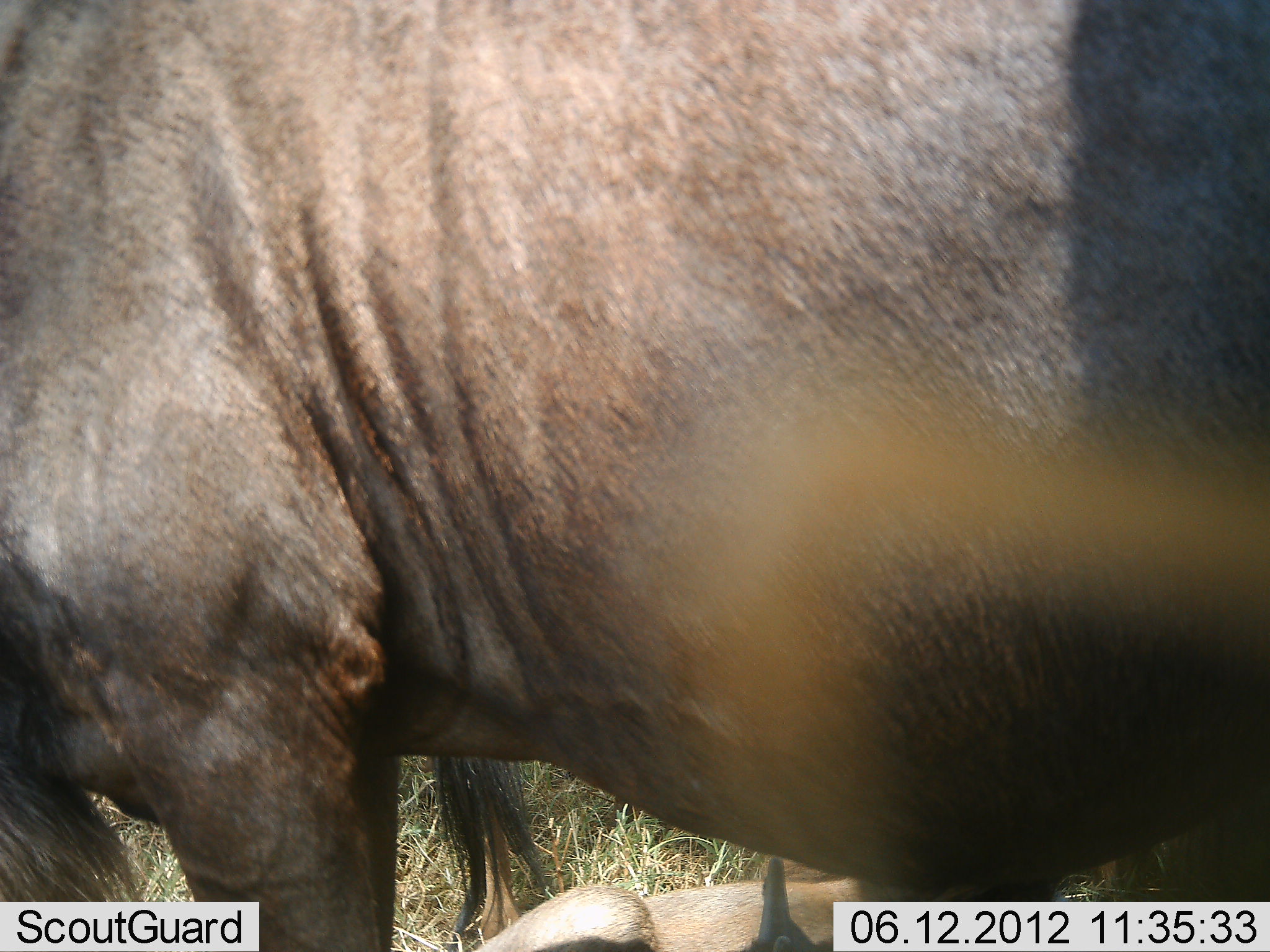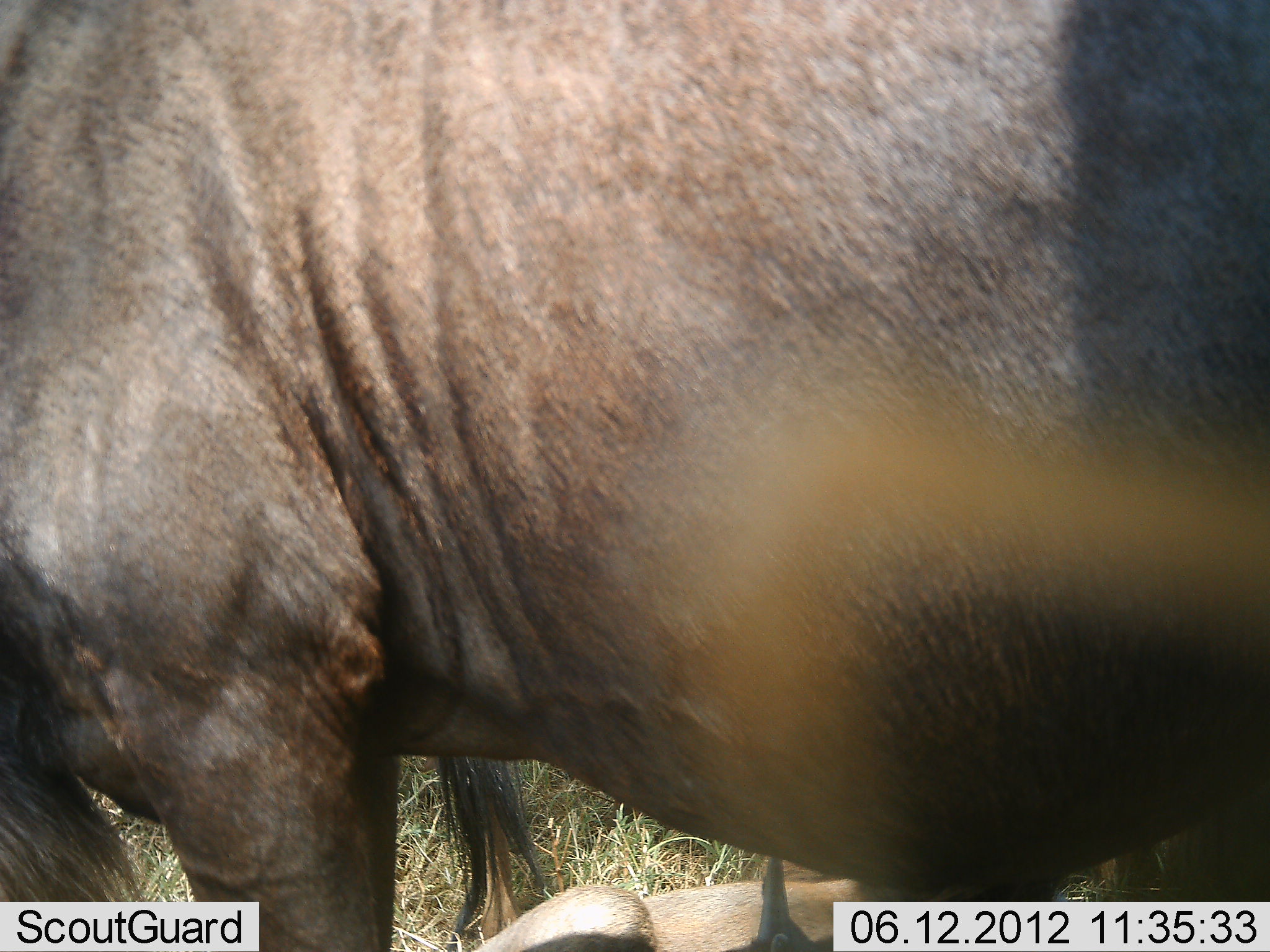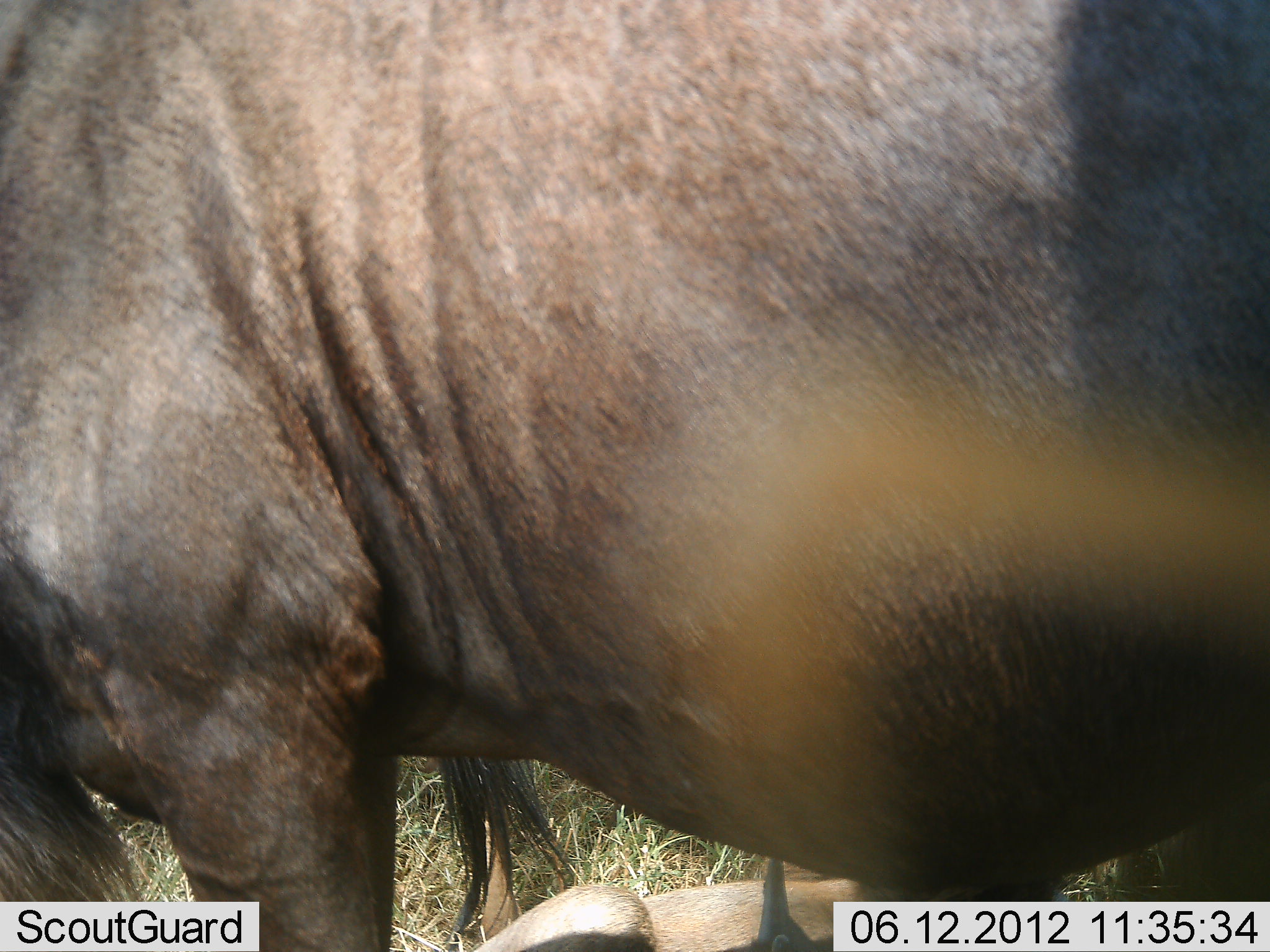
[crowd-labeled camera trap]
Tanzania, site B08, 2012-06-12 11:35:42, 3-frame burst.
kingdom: Animalia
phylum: Chordata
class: Mammalia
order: Artiodactyla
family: Bovidae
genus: Connochaetes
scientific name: Connochaetes taurinus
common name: blue wildebeest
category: wildebeest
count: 2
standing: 100%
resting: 0%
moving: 0%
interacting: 0%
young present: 0%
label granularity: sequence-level